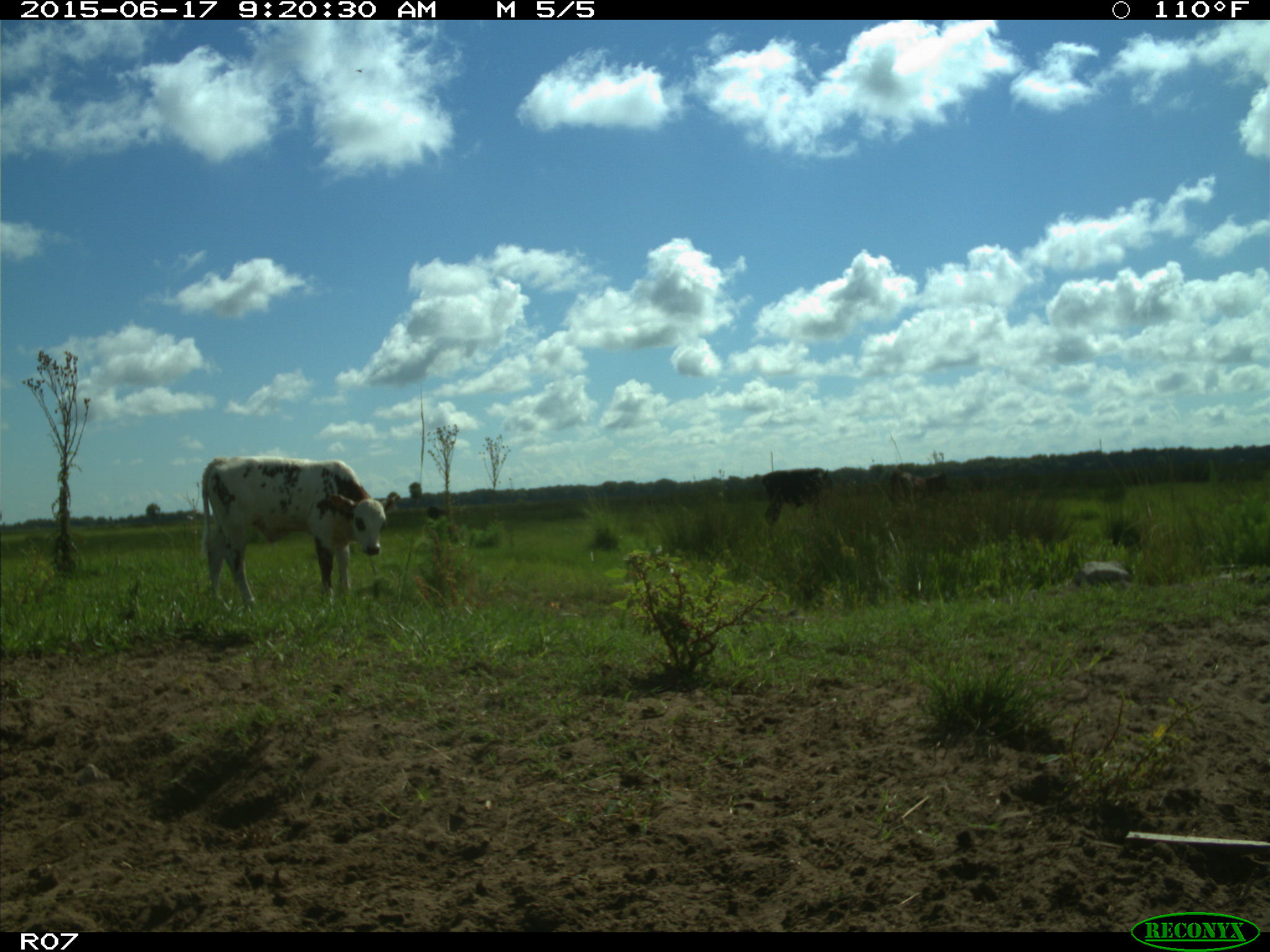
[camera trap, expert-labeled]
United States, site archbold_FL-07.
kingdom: Animalia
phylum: Chordata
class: Mammalia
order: Artiodactyla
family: Bovidae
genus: Bos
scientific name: Bos taurus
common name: domestic cow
Bos taurus (domestic cow).